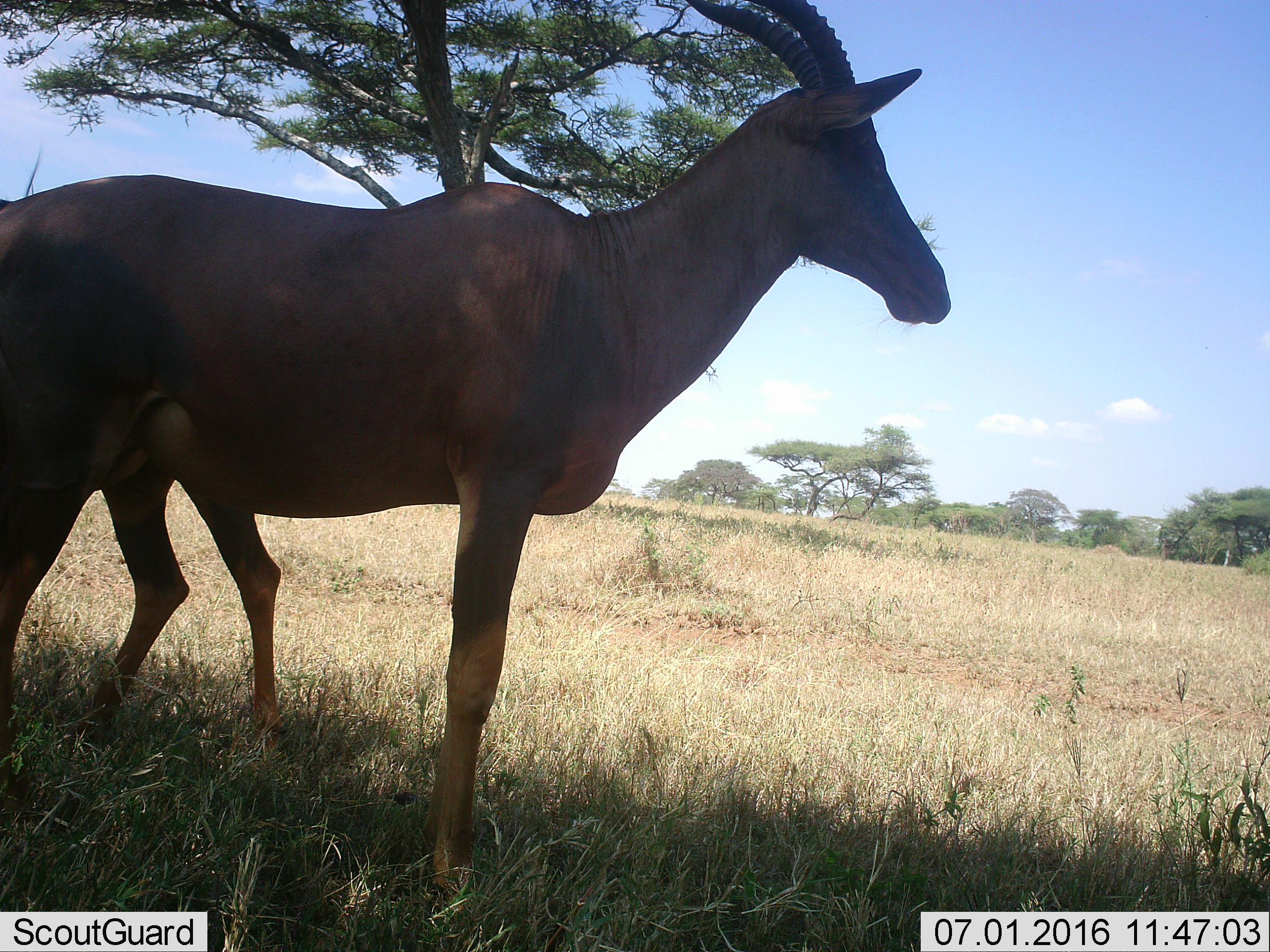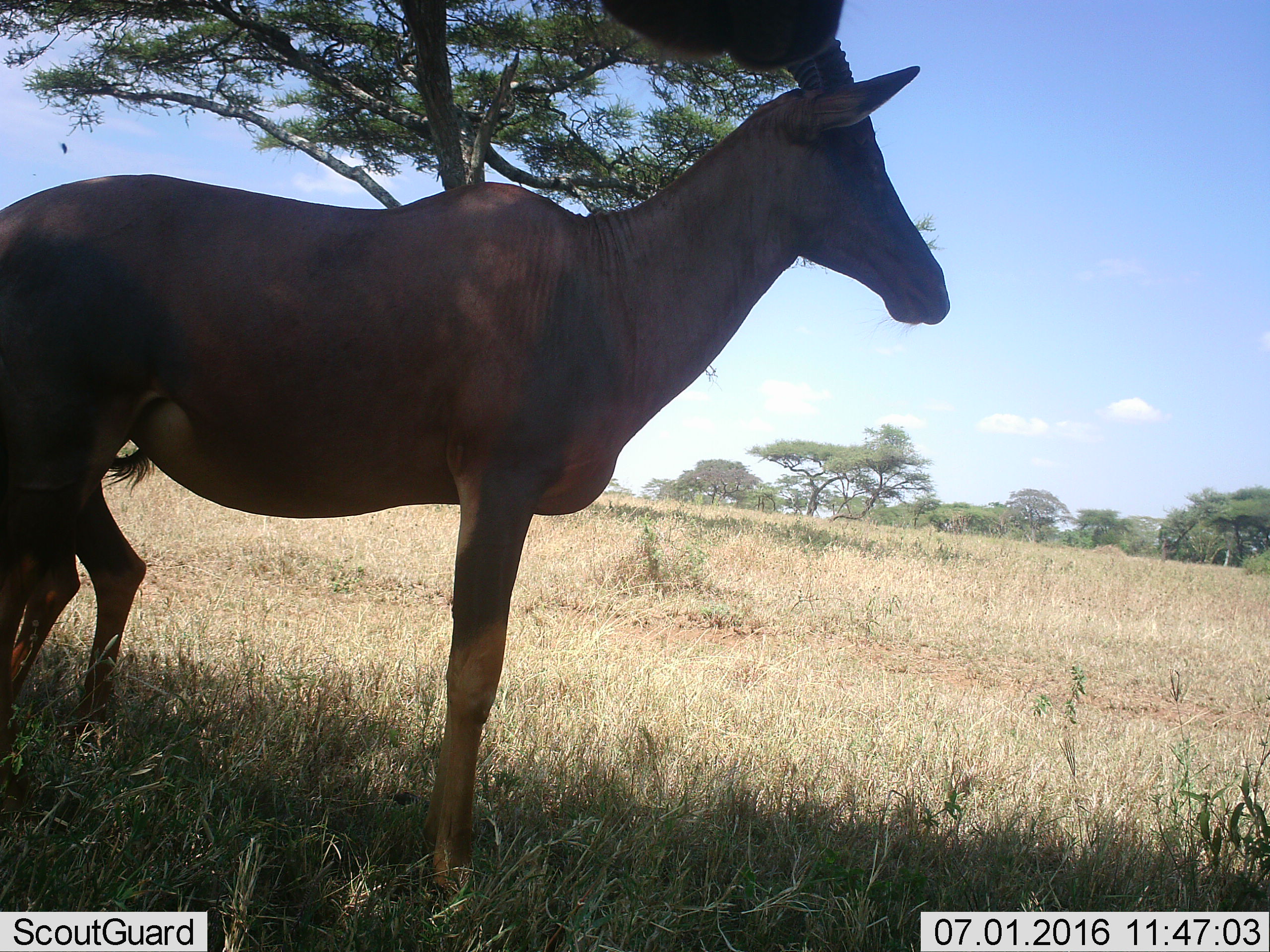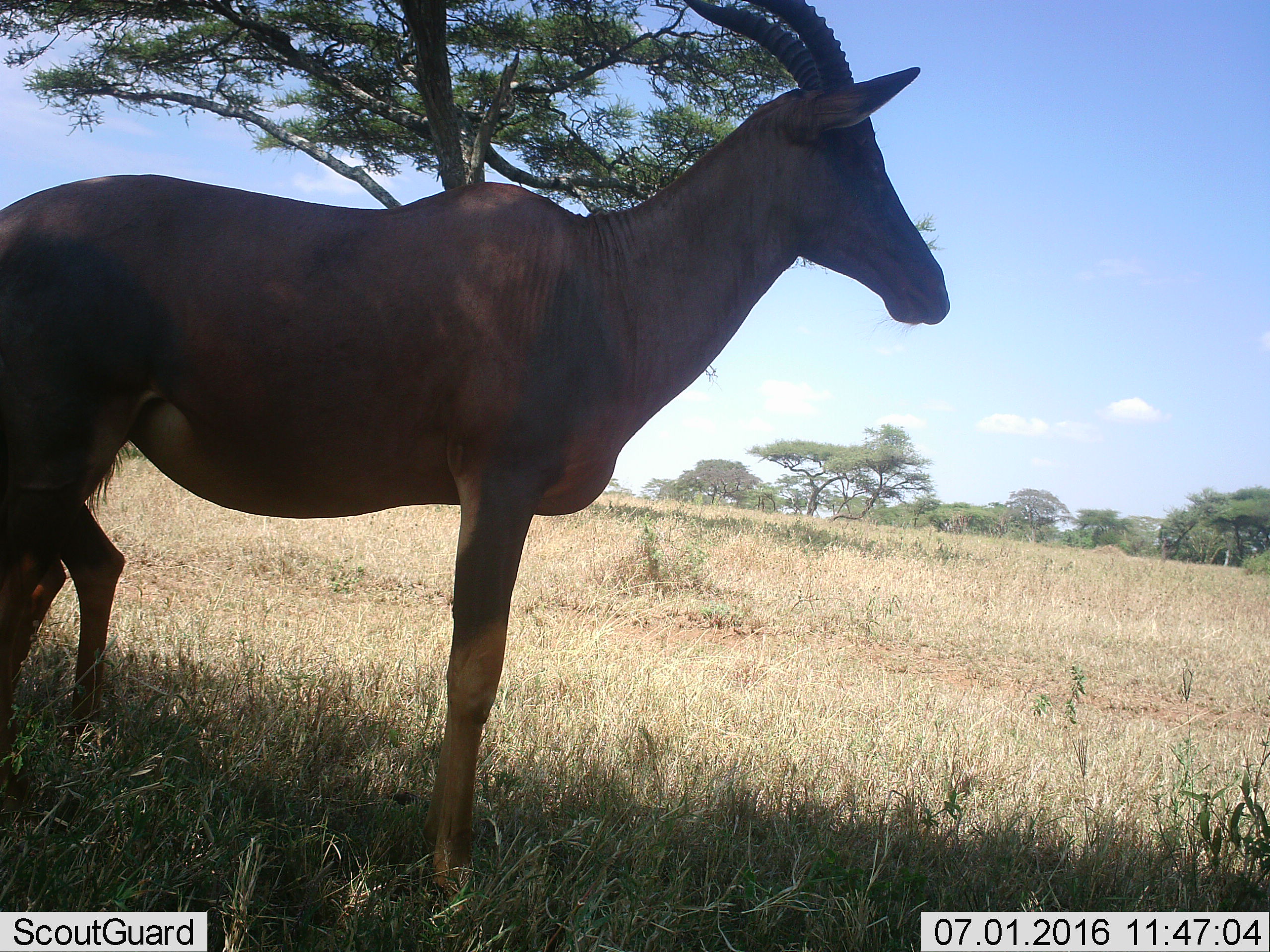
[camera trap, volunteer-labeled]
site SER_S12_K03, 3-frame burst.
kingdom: Animalia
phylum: Chordata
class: Mammalia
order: Artiodactyla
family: Bovidae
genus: Damaliscus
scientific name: Damaliscus lunatus jimela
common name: topi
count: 2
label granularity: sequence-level